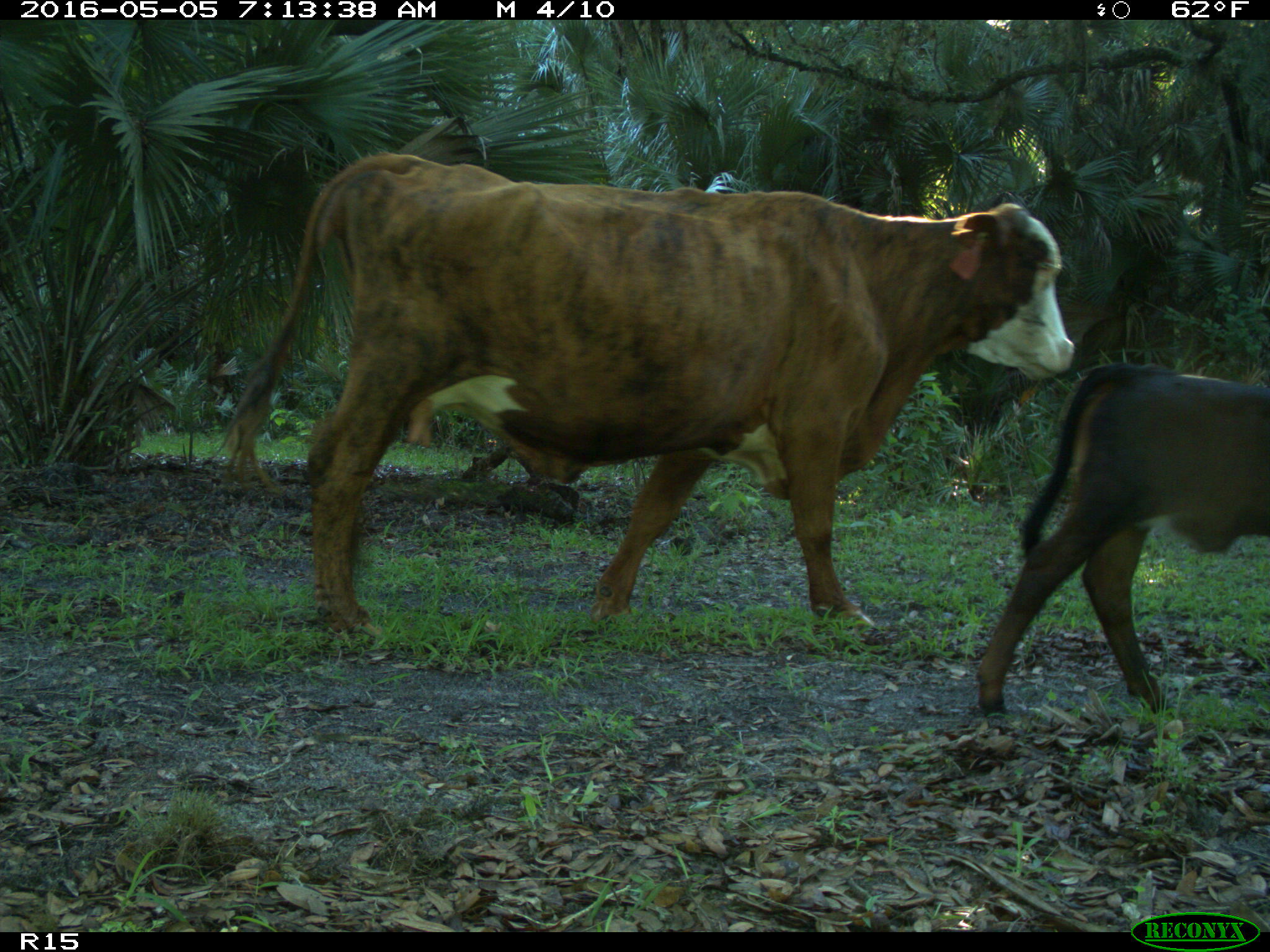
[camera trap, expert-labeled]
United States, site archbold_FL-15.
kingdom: Animalia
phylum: Chordata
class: Mammalia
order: Artiodactyla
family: Bovidae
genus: Bos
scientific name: Bos taurus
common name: domestic cow